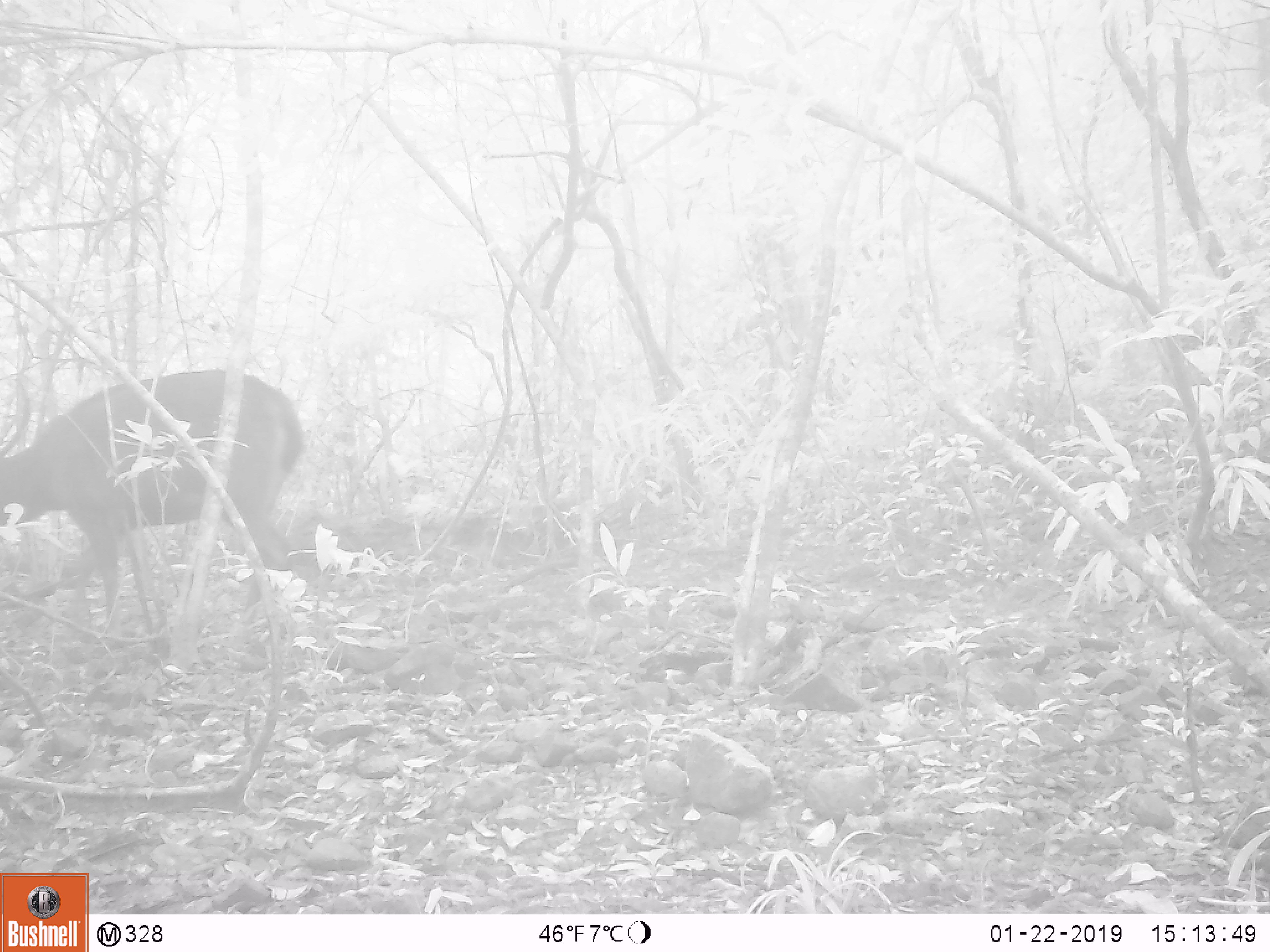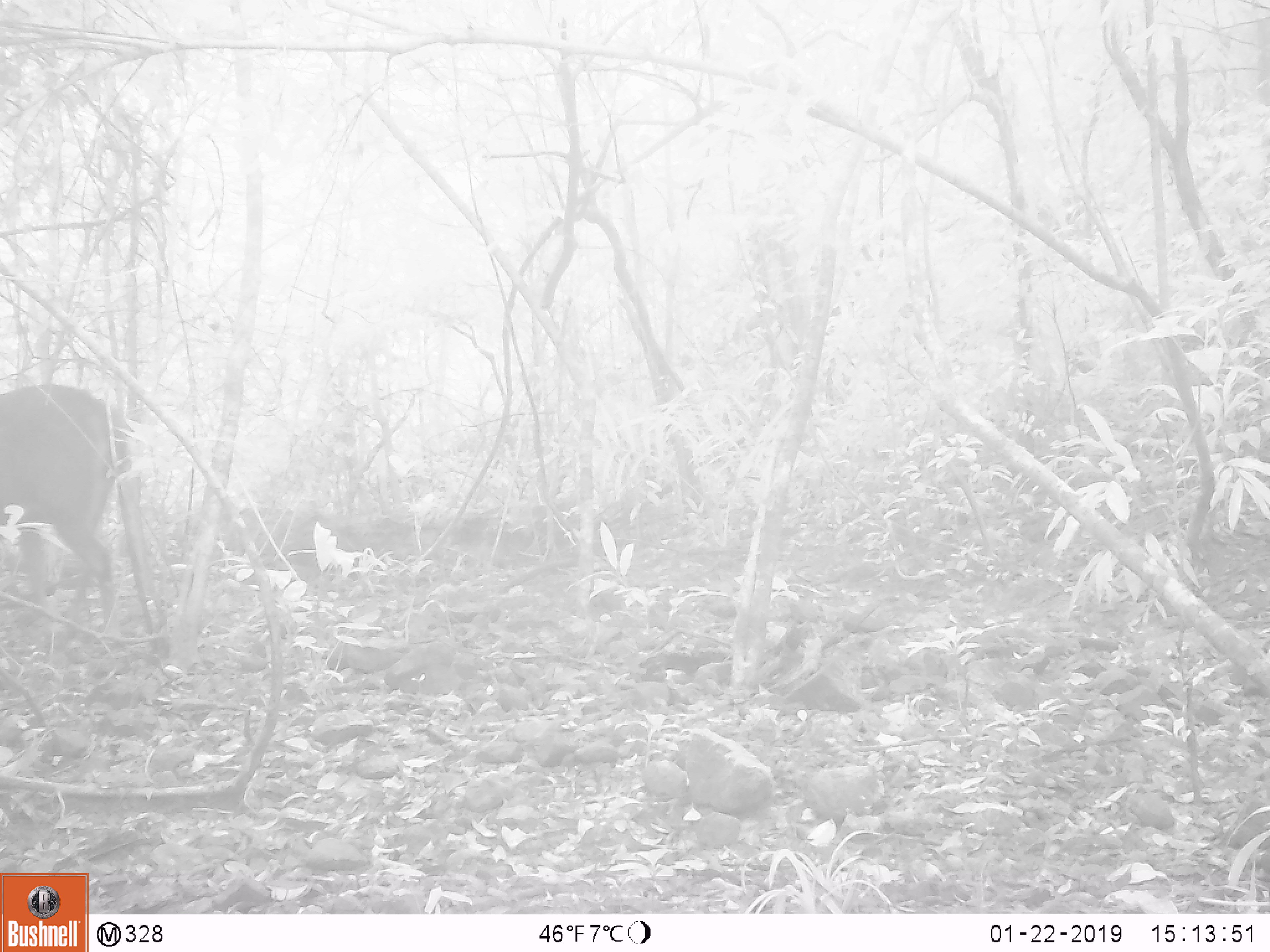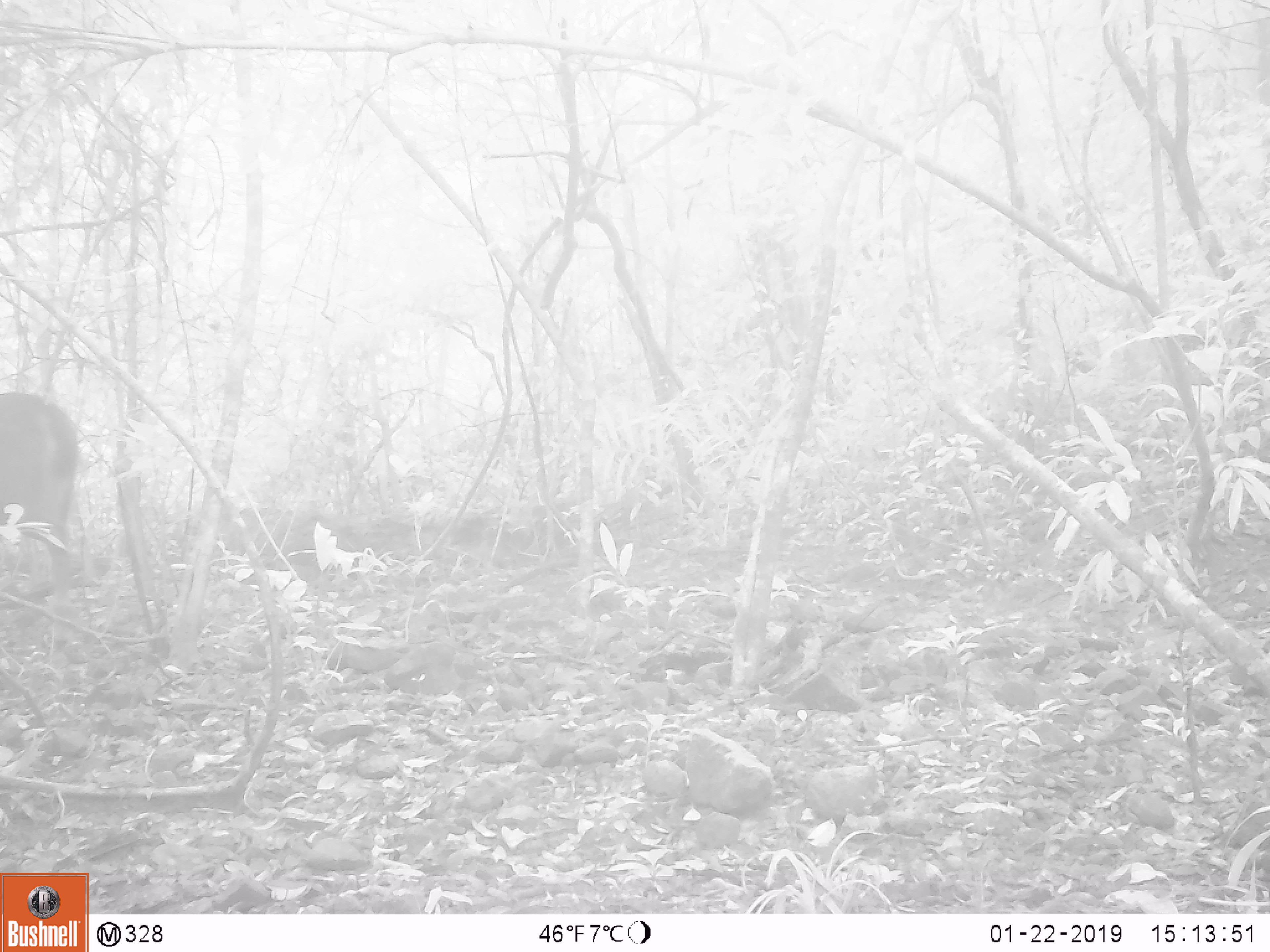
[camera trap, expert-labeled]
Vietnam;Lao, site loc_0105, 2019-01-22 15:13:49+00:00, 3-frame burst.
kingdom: Animalia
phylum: Chordata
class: Mammalia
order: Artiodactyla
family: Cervidae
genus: Rusa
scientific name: Rusa unicolor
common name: sambar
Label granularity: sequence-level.